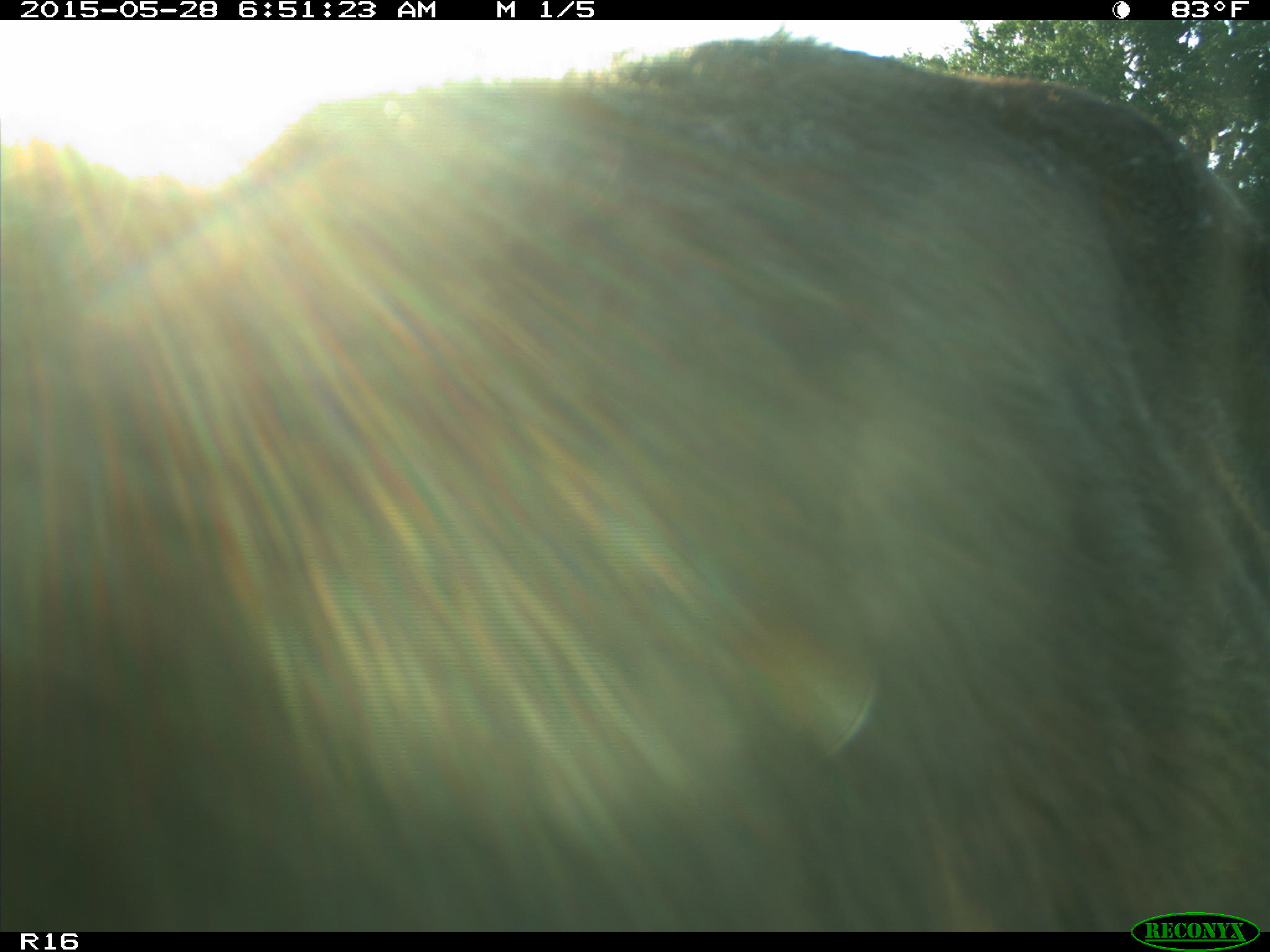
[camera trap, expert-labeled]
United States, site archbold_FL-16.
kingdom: Animalia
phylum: Chordata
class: Mammalia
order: Artiodactyla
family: Bovidae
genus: Bos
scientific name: Bos taurus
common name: domestic cow